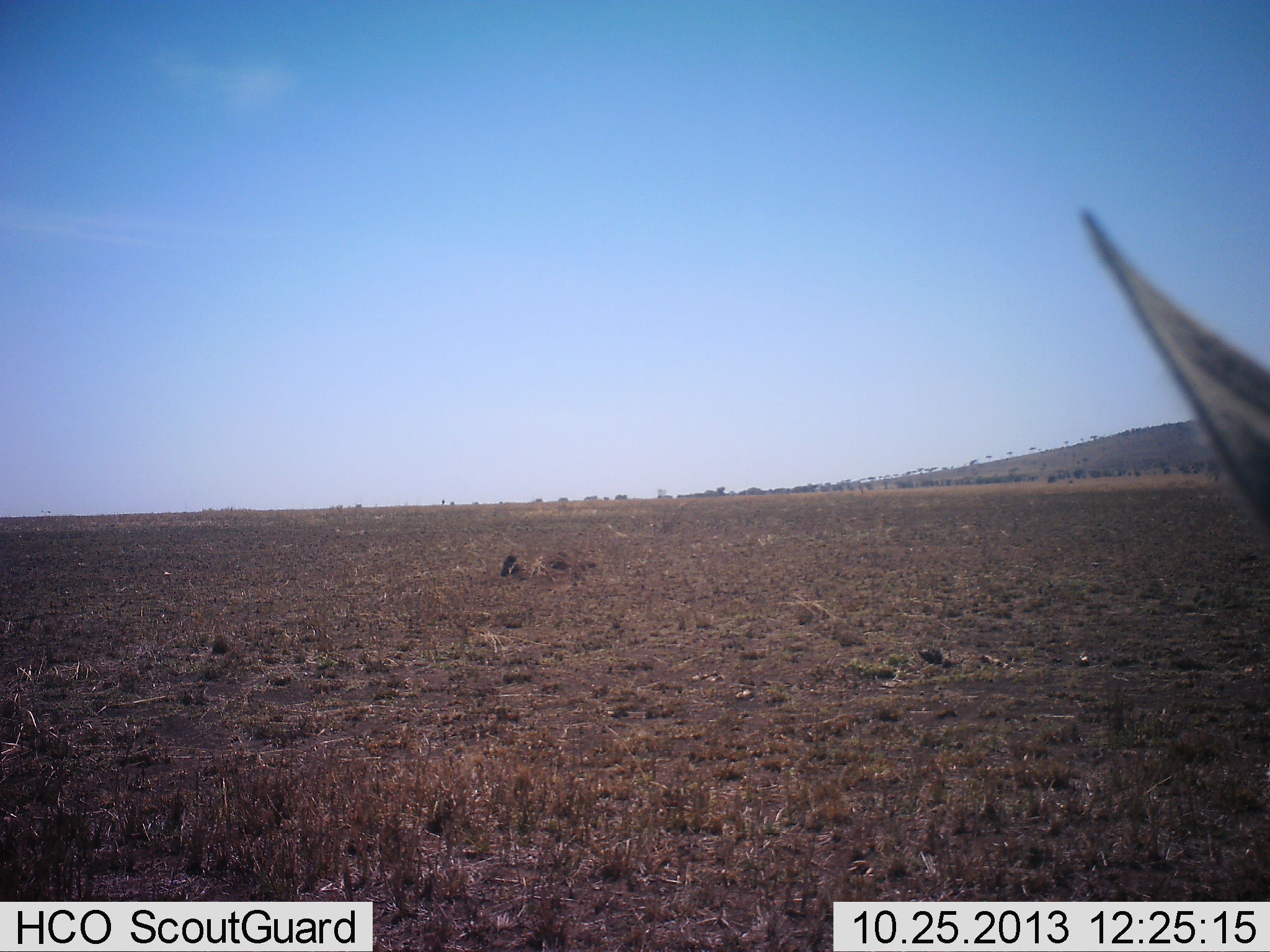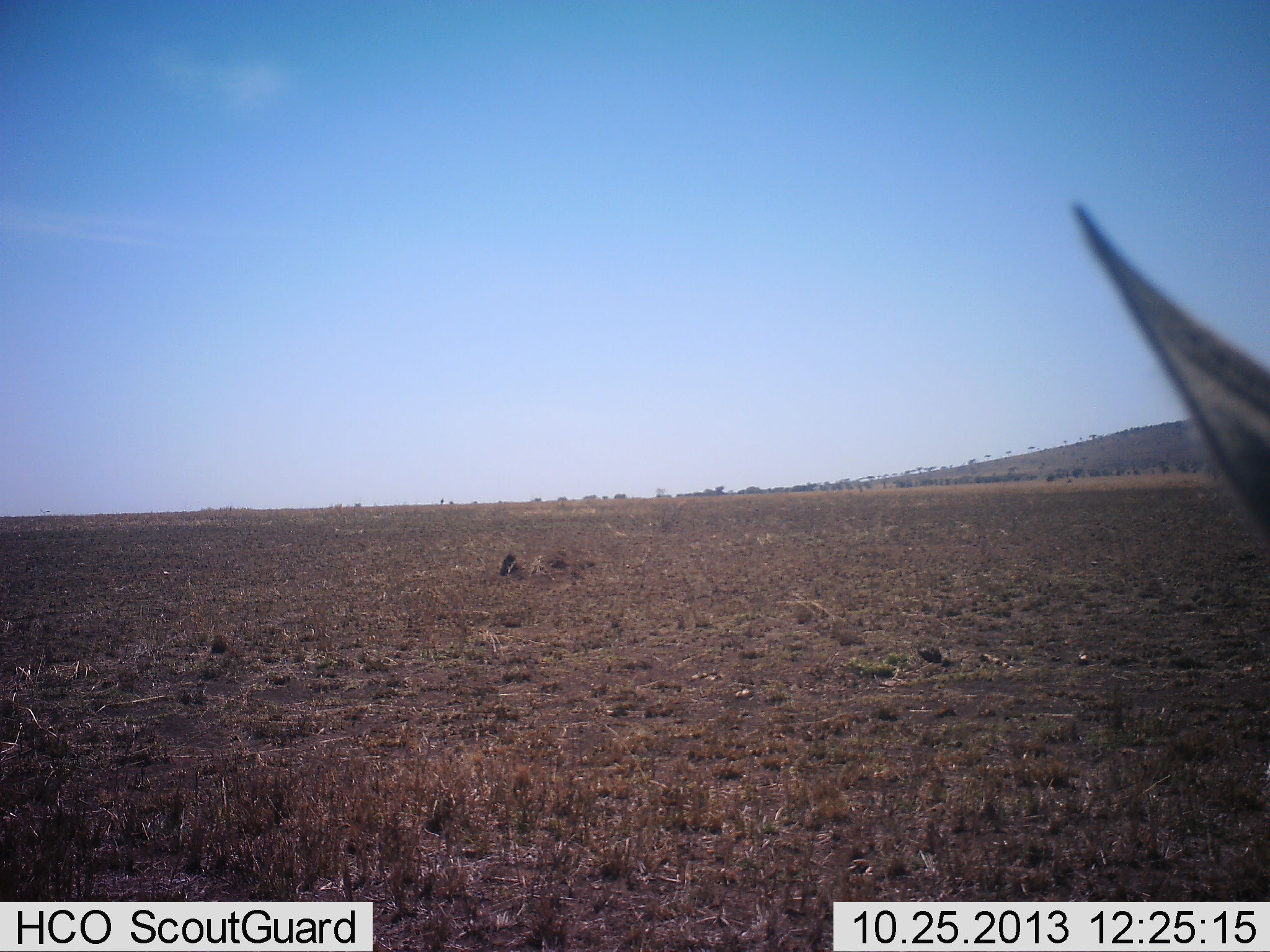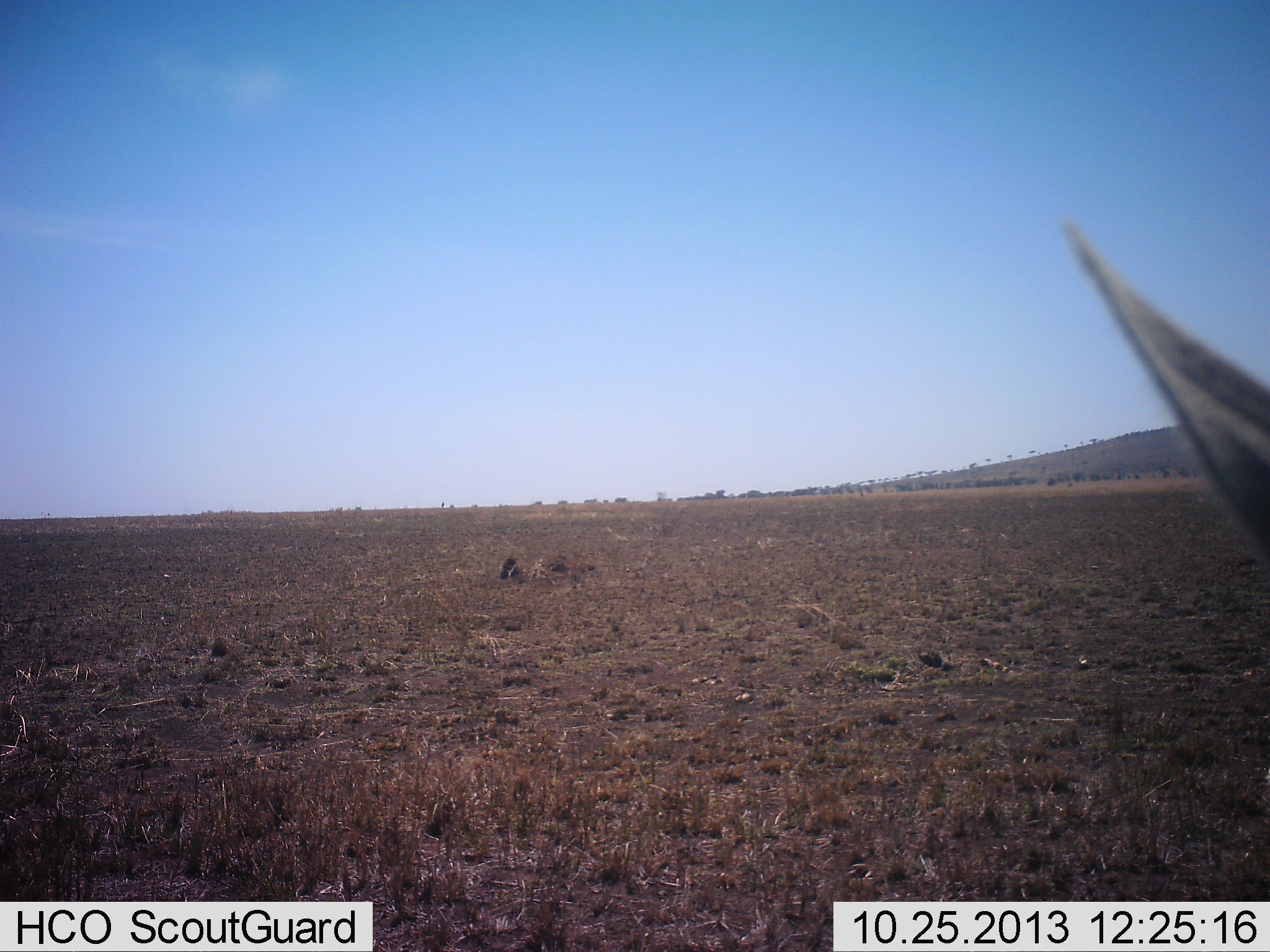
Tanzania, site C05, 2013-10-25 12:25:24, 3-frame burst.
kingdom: Animalia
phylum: Chordata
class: Mammalia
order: Artiodactyla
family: Bovidae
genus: Eudorcas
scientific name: Eudorcas thomsonii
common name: thomson's gazelle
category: gazellethomsons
Gazellethomsons (thomson's gazelle) (Eudorcas thomsonii), count 1. Behavior (volunteer vote fractions): standing 90%, resting 10%, moving 0%, interacting 0%. Young present (vote fraction): 0%. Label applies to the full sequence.